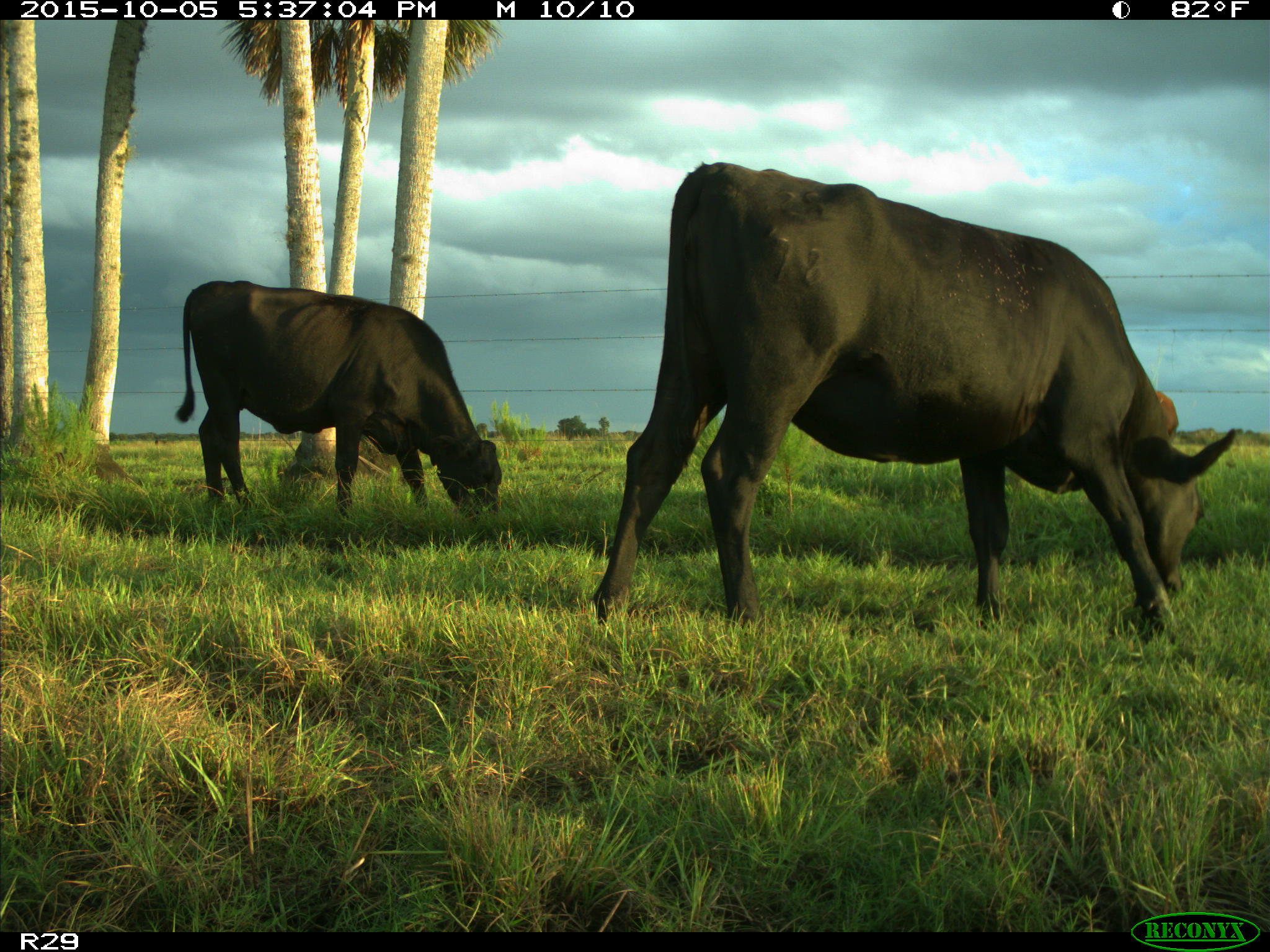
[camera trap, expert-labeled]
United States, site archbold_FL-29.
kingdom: Animalia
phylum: Chordata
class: Mammalia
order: Artiodactyla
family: Bovidae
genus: Bos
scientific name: Bos taurus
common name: domestic cow